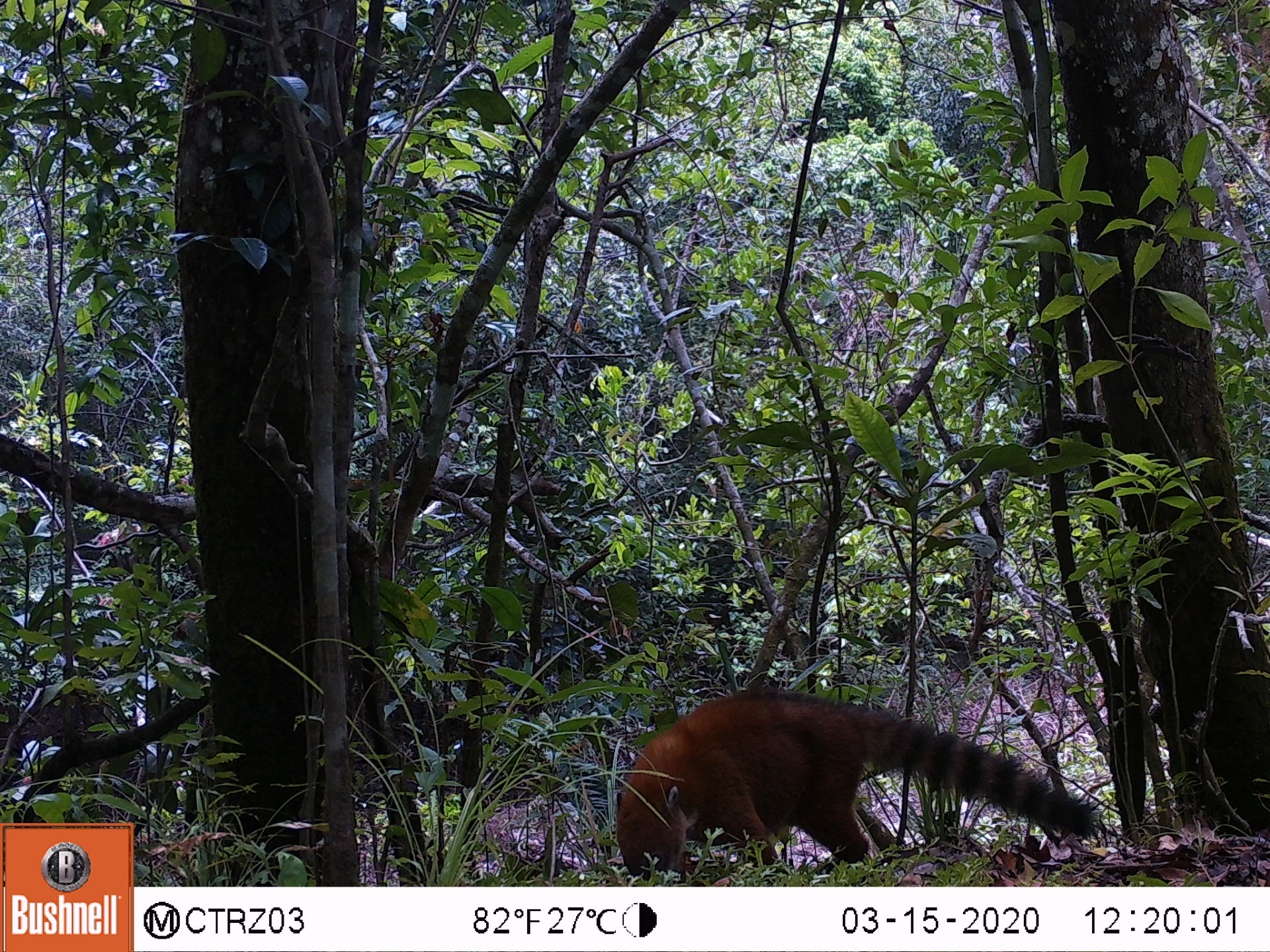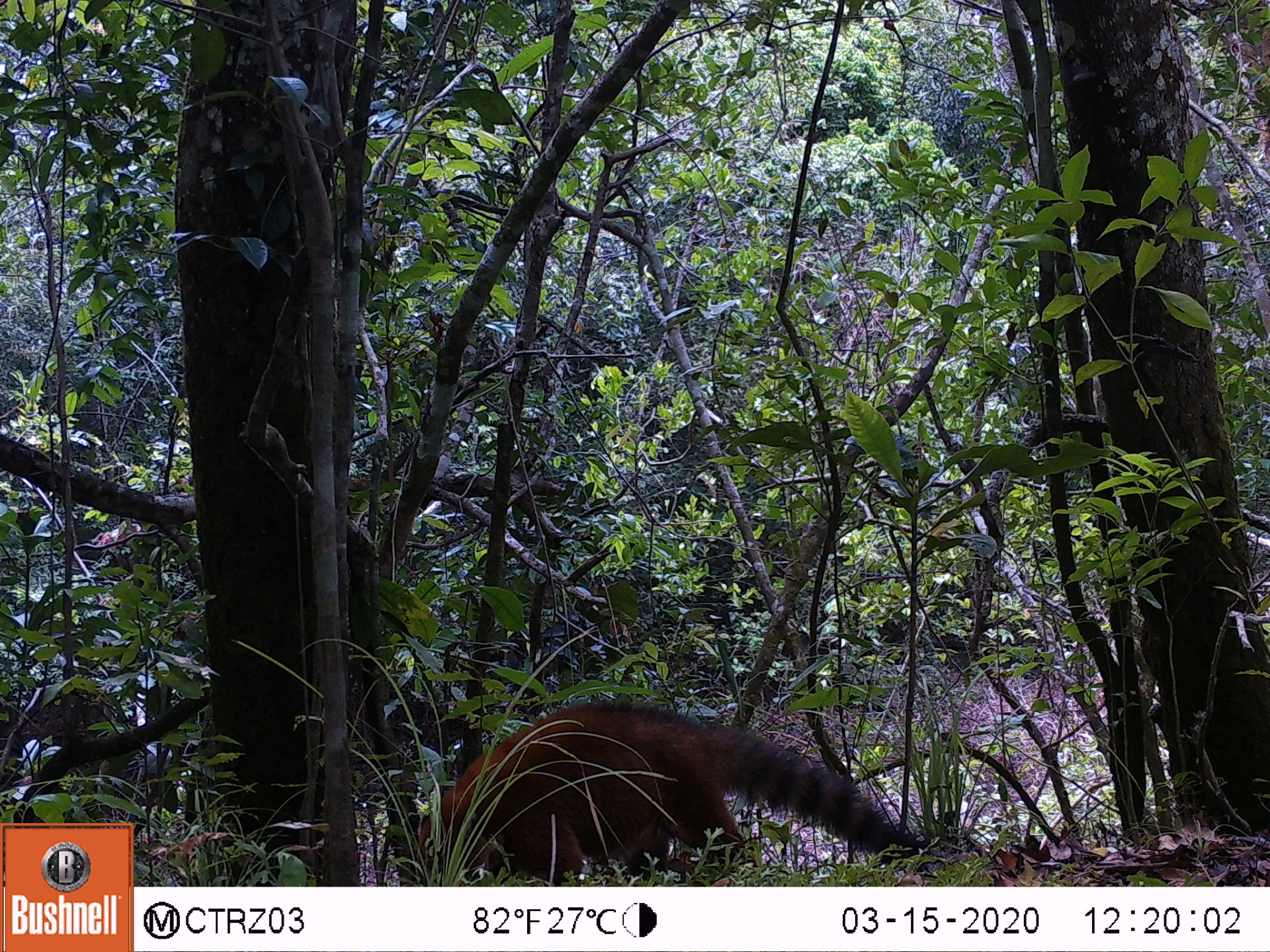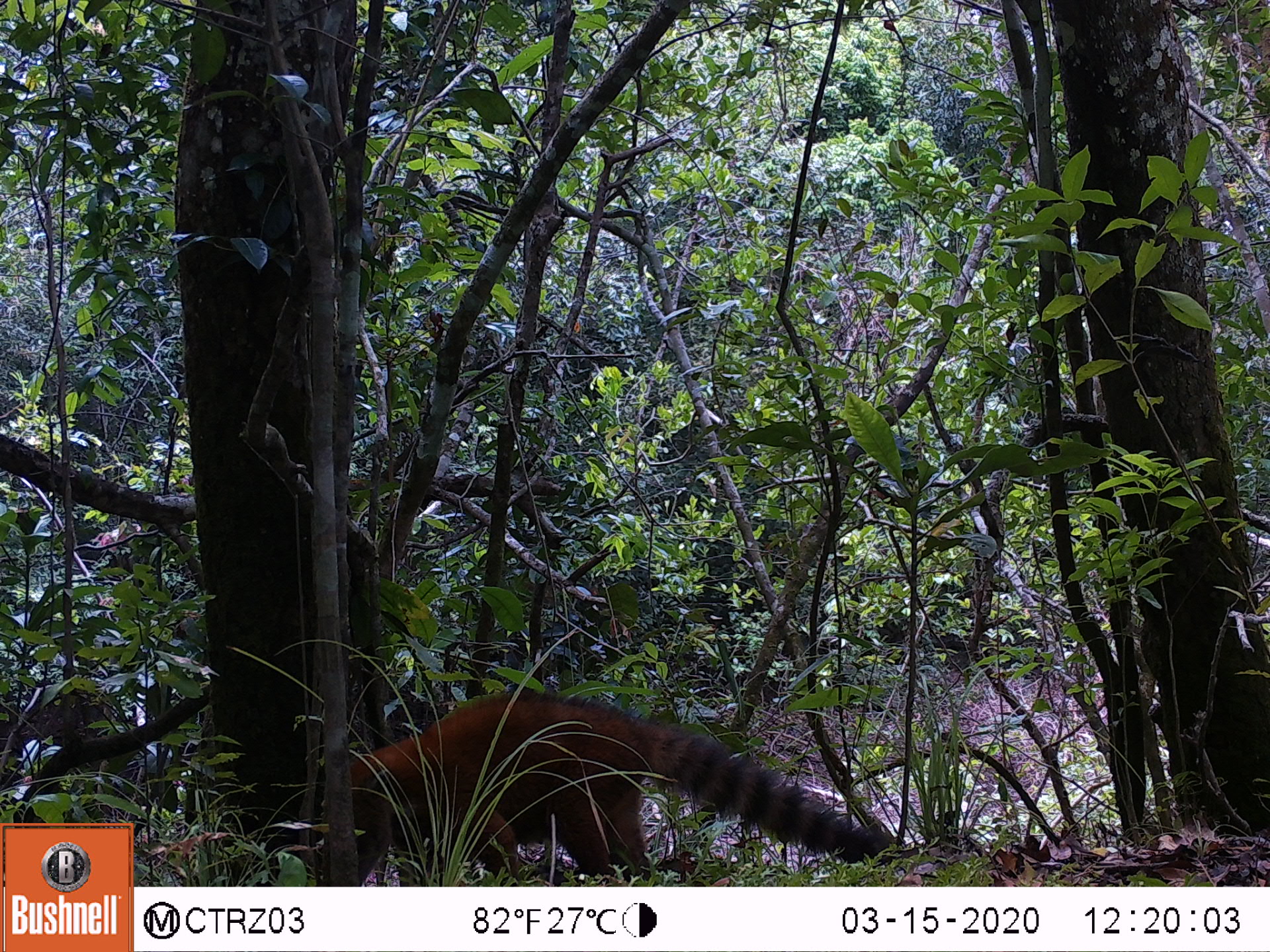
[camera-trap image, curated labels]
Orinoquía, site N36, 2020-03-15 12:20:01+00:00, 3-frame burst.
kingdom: Animalia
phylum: Chordata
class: Mammalia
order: Carnivora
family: Procyonidae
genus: Nasua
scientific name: Nasua nasua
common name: south american coati